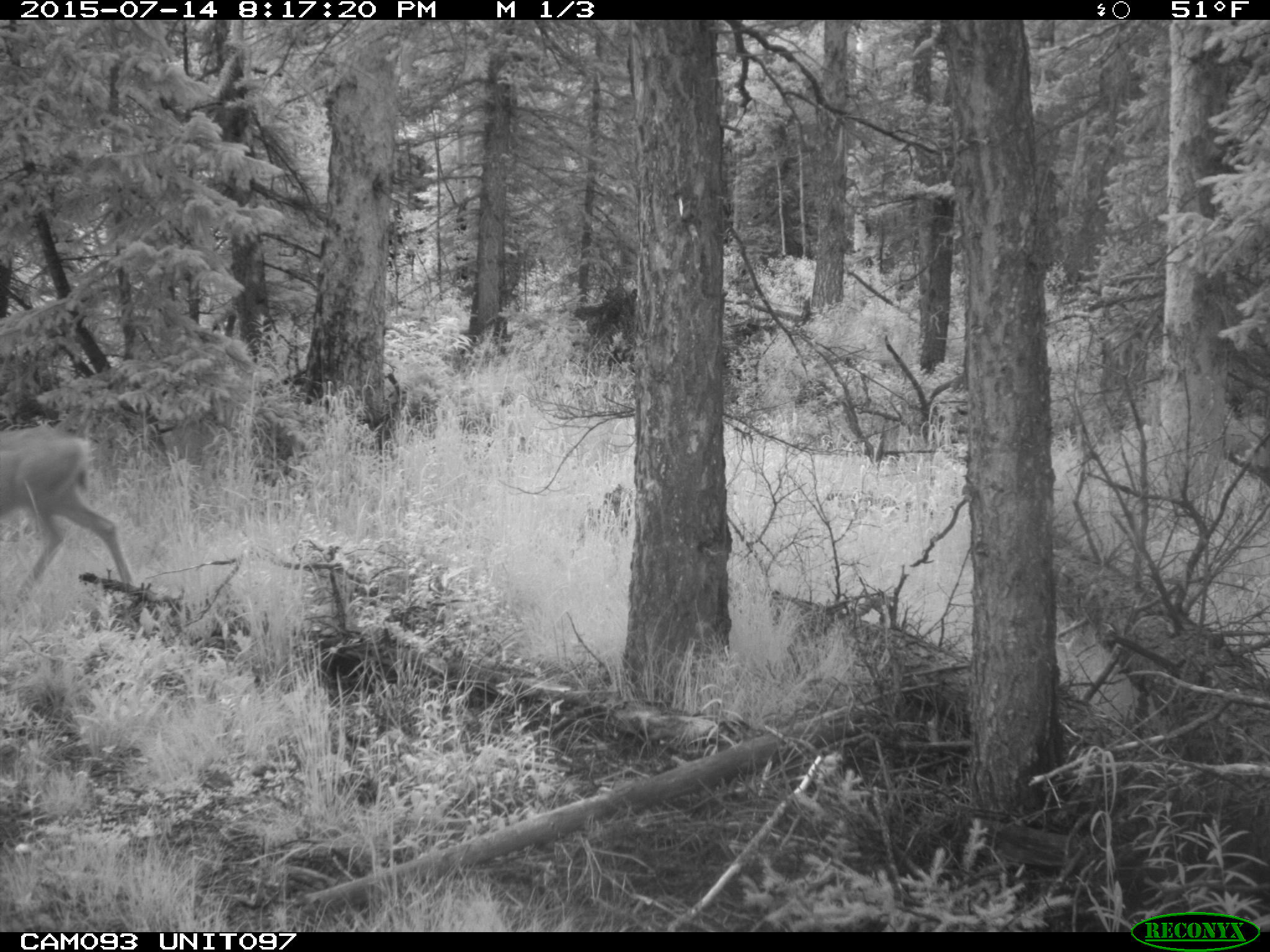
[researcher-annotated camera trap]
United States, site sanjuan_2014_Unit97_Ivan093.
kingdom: Animalia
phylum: Chordata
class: Mammalia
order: Artiodactyla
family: Cervidae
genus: Odocoileus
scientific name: Odocoileus hemionus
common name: mule deer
Odocoileus hemionus (mule deer).